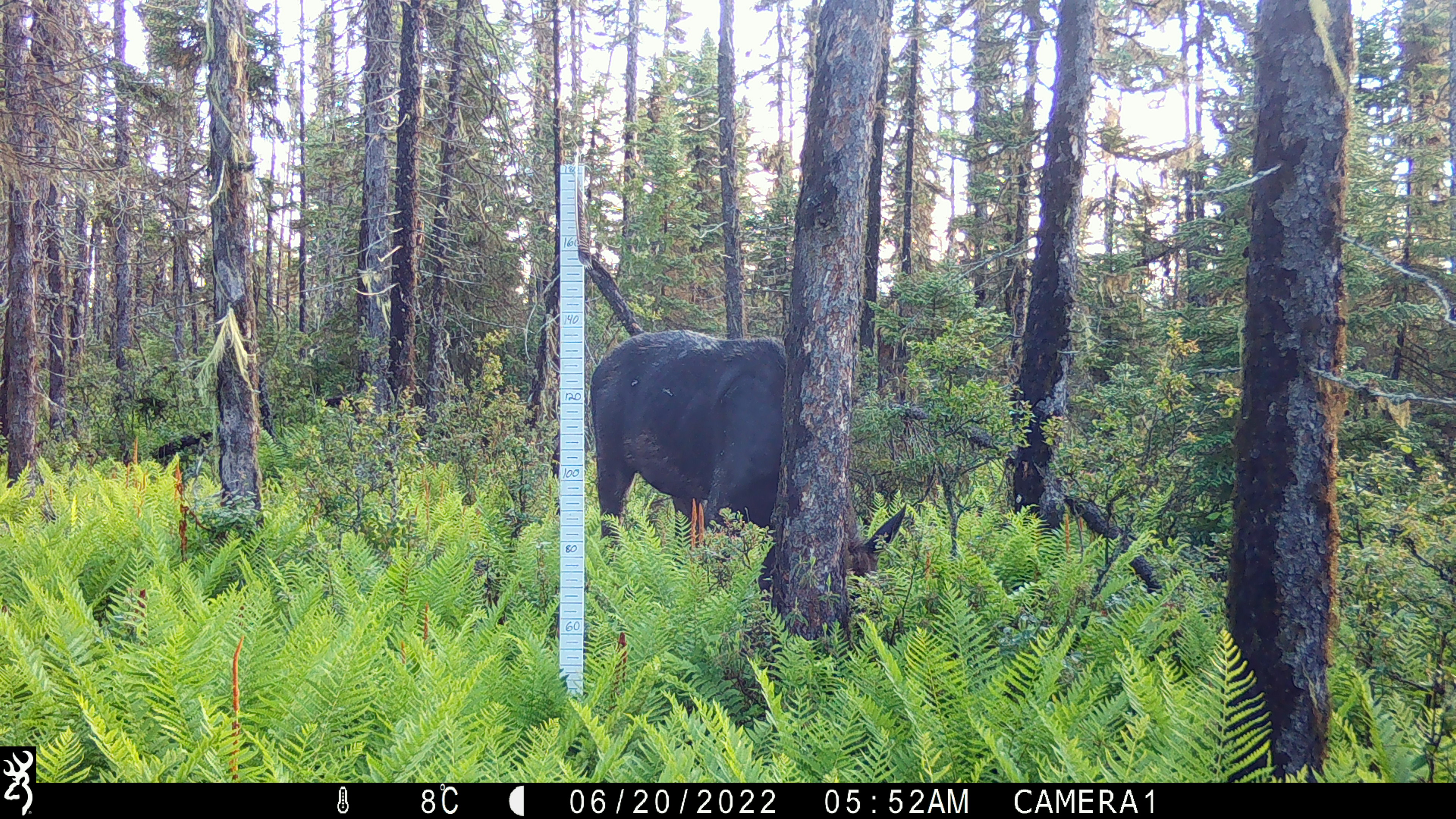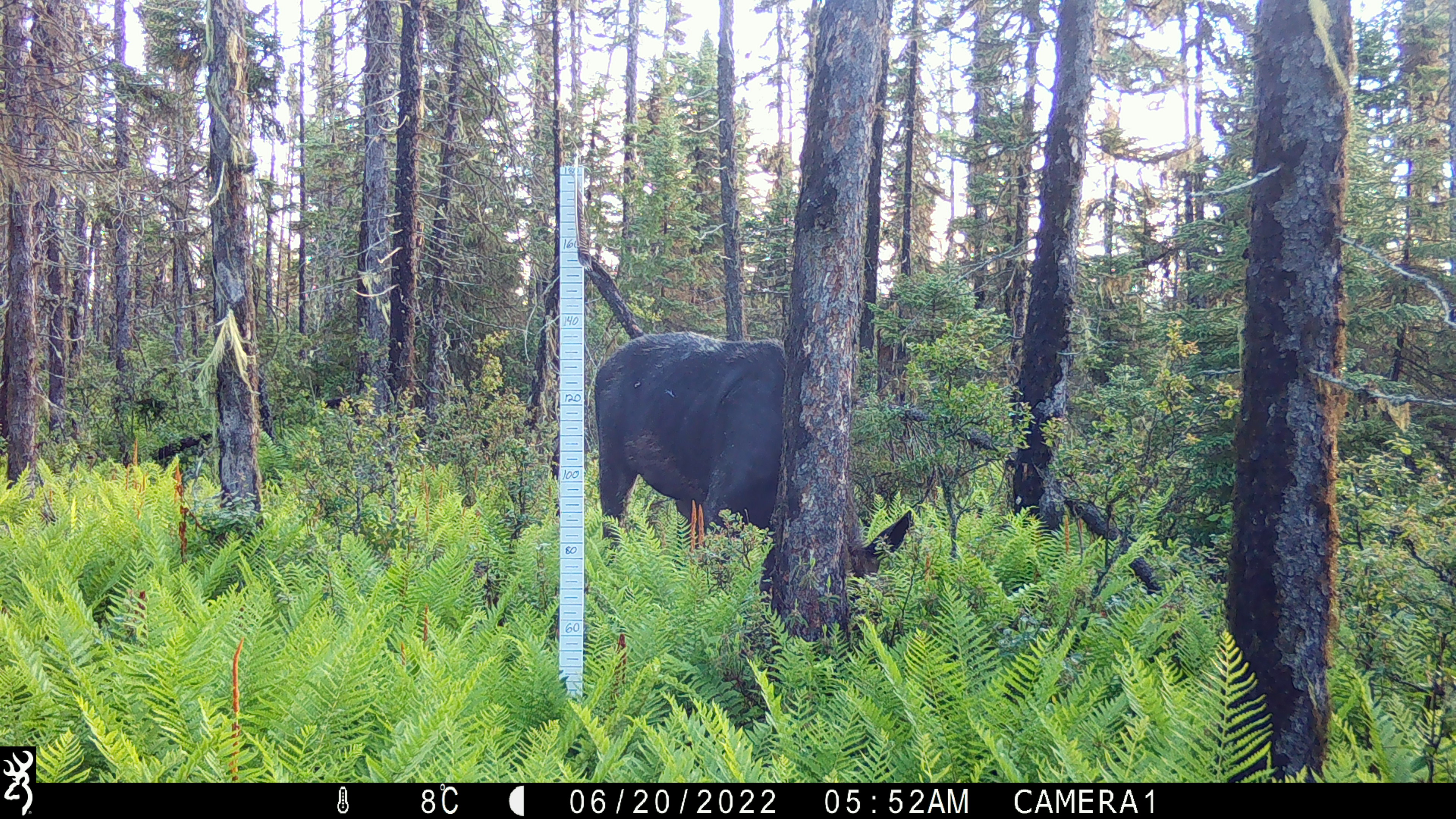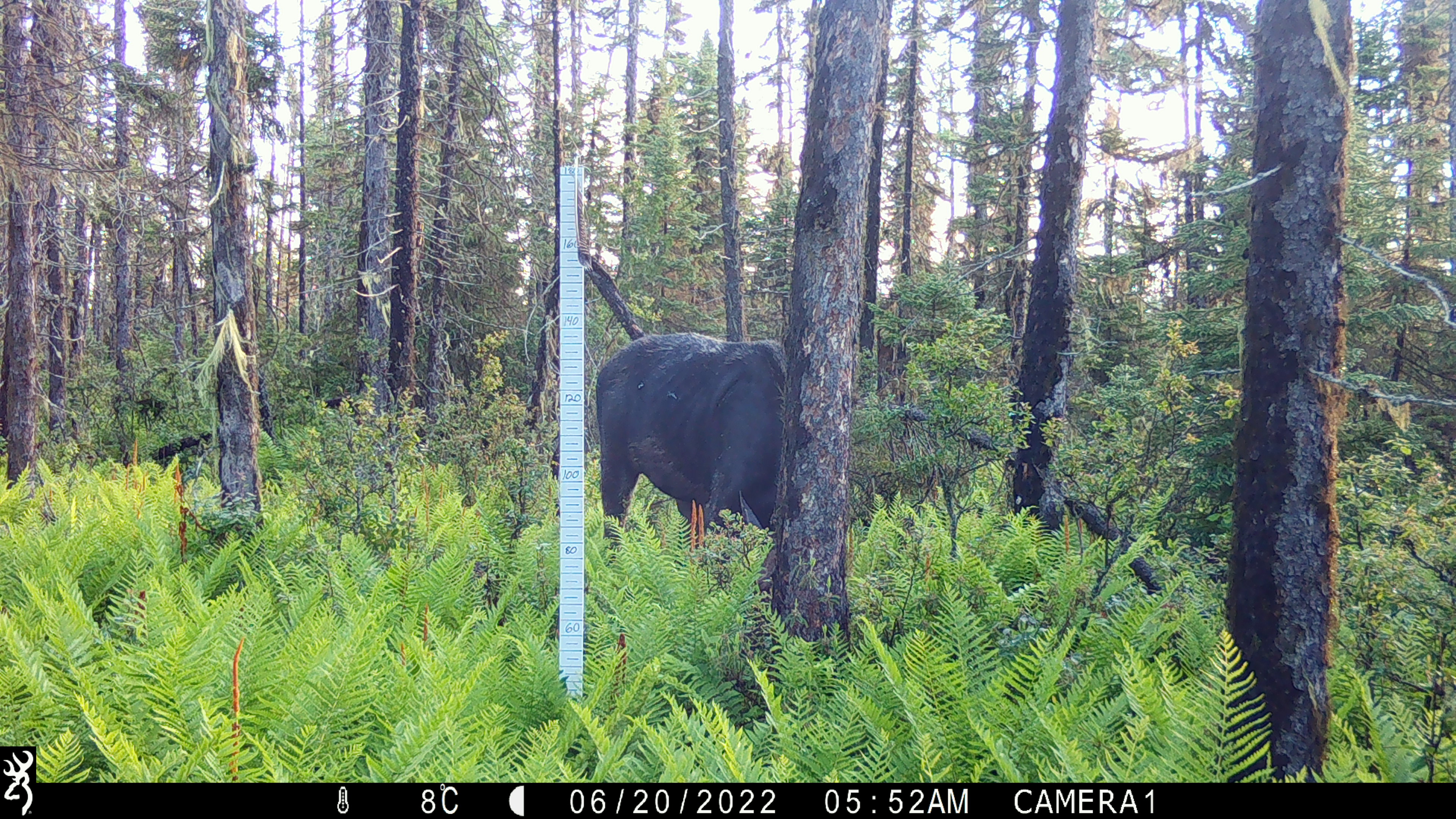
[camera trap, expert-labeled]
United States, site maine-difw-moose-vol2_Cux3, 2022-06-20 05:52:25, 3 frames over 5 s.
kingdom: Animalia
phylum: Chordata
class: Mammalia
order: Artiodactyla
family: Cervidae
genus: Alces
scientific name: Alces alces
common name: moose